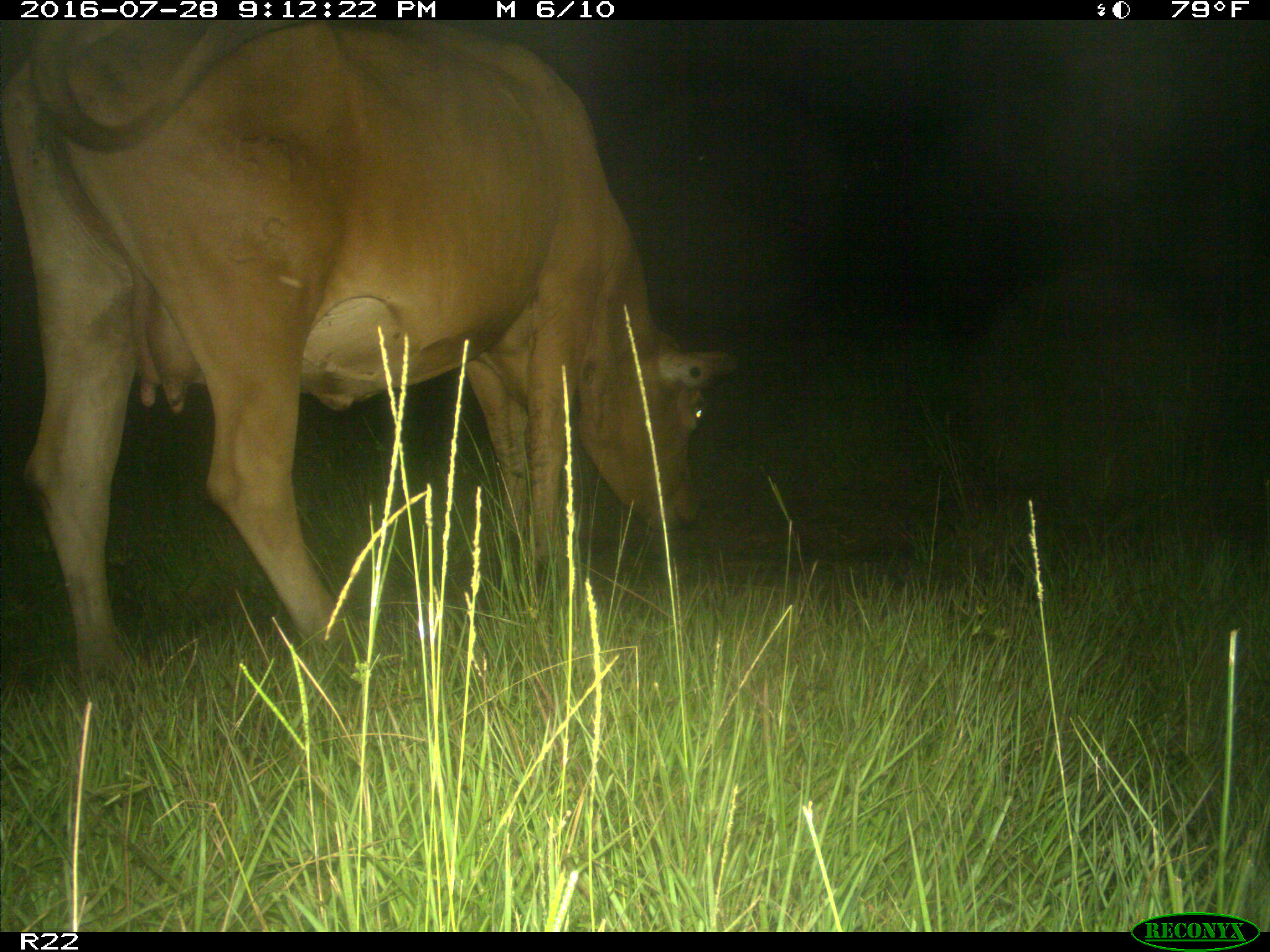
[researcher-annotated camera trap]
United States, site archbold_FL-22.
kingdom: Animalia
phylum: Chordata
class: Mammalia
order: Artiodactyla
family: Bovidae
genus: Bos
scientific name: Bos taurus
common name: domestic cow